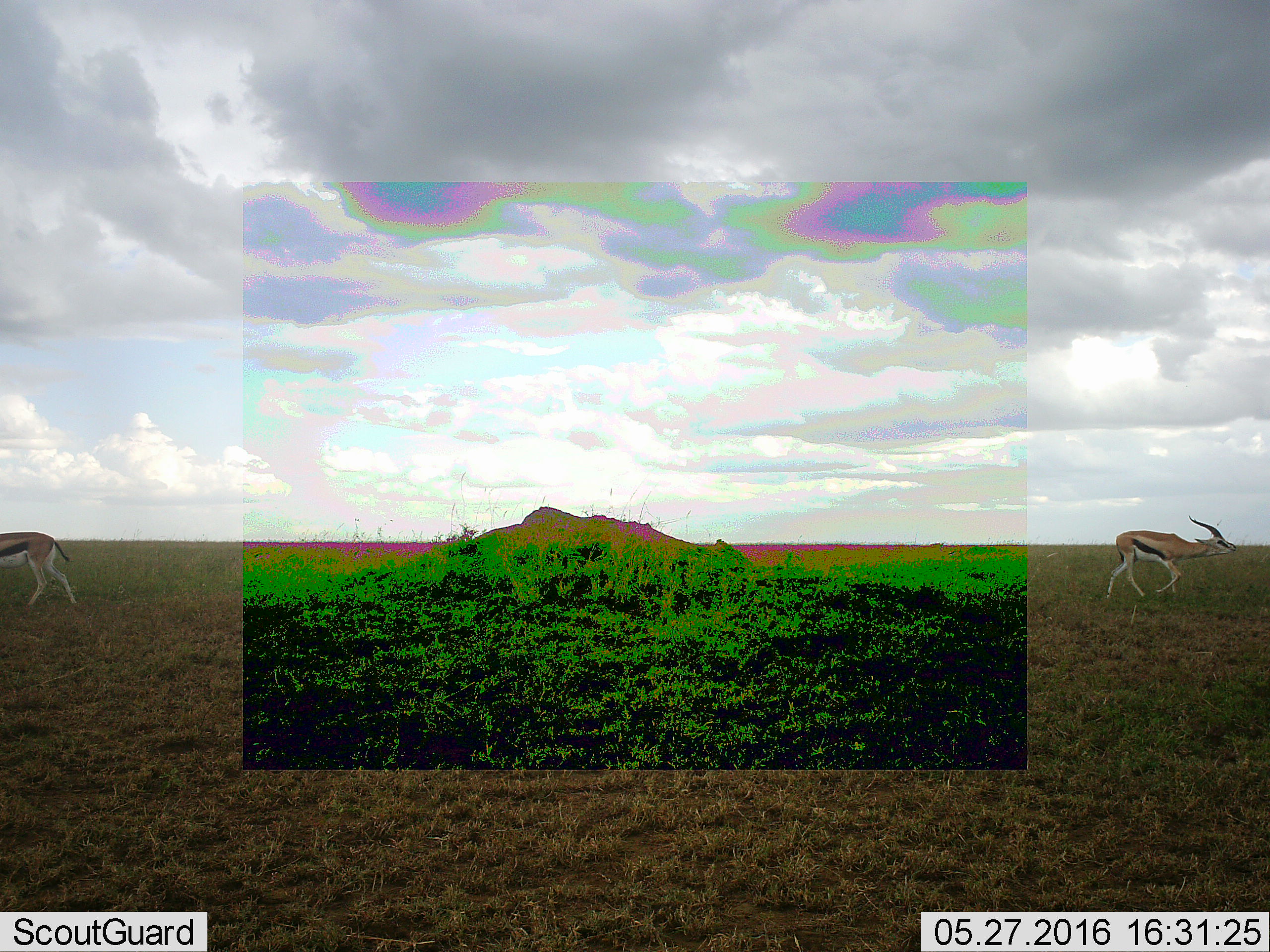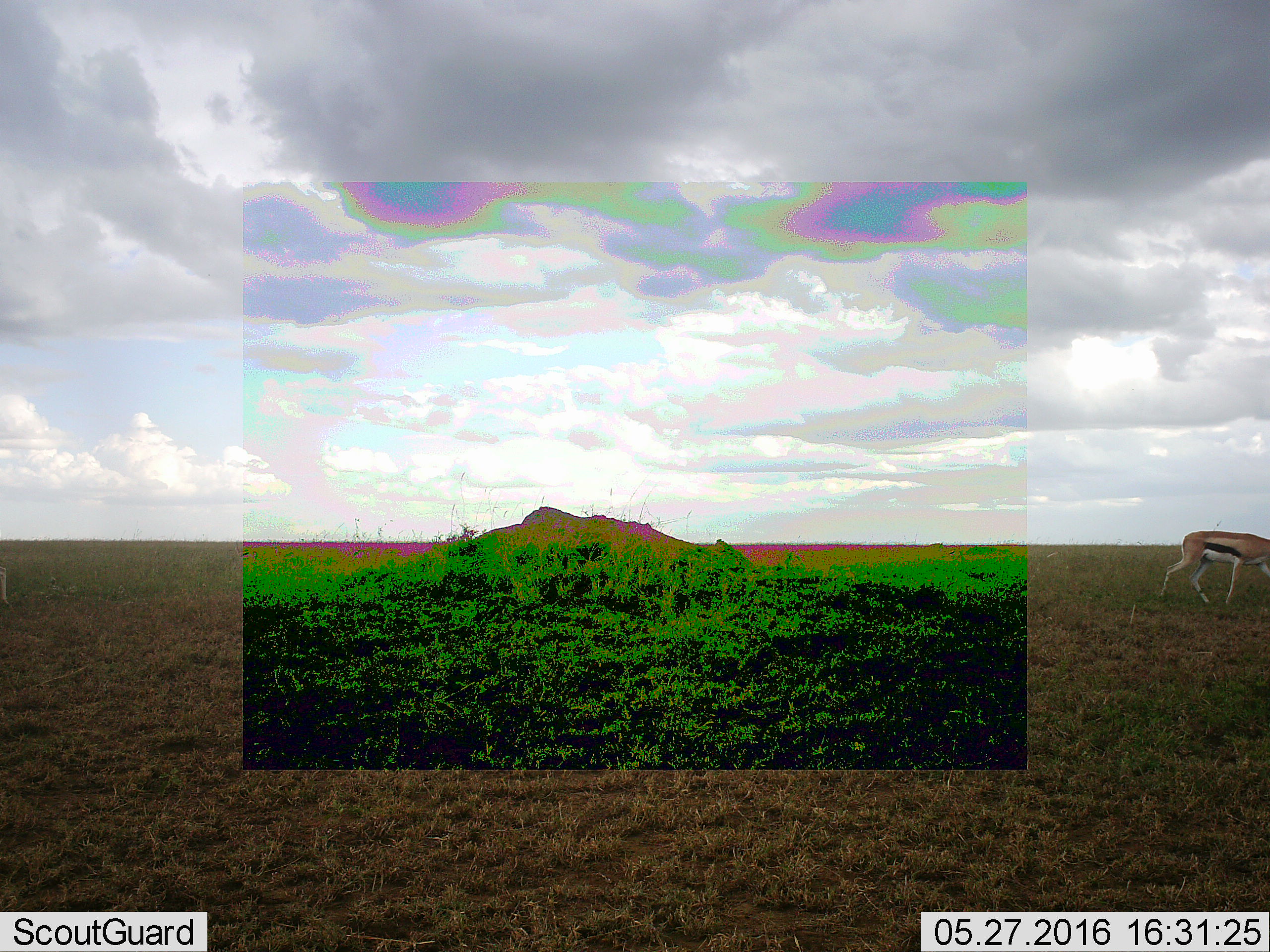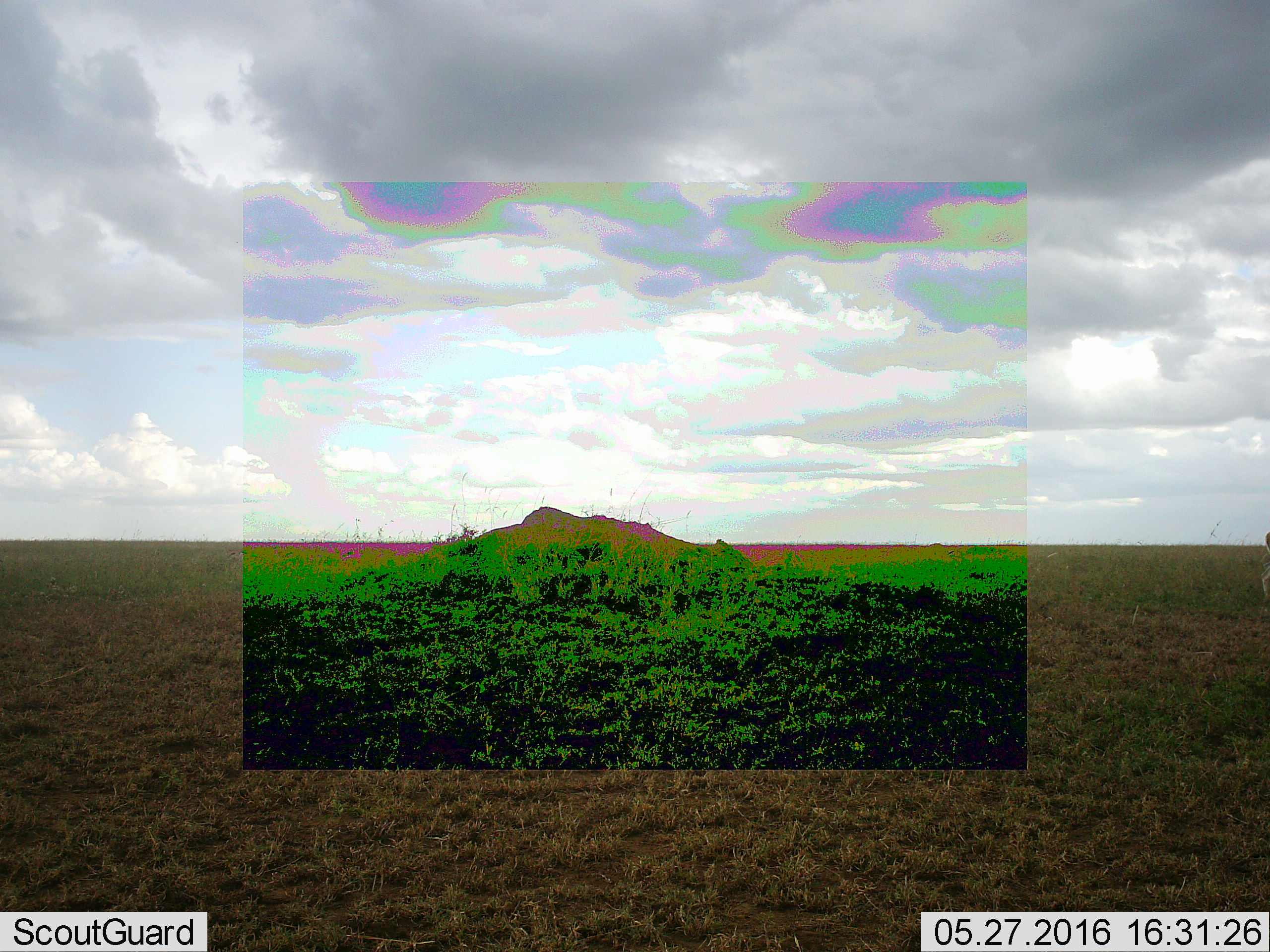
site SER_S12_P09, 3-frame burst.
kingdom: Animalia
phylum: Chordata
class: Mammalia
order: Artiodactyla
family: Bovidae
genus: Eudorcas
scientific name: Eudorcas thomsonii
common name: thomson's gazelle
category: gazellethomsons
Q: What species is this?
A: Gazellethomsons (thomson's gazelle) (Eudorcas thomsonii).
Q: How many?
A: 2.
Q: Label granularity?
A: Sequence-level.